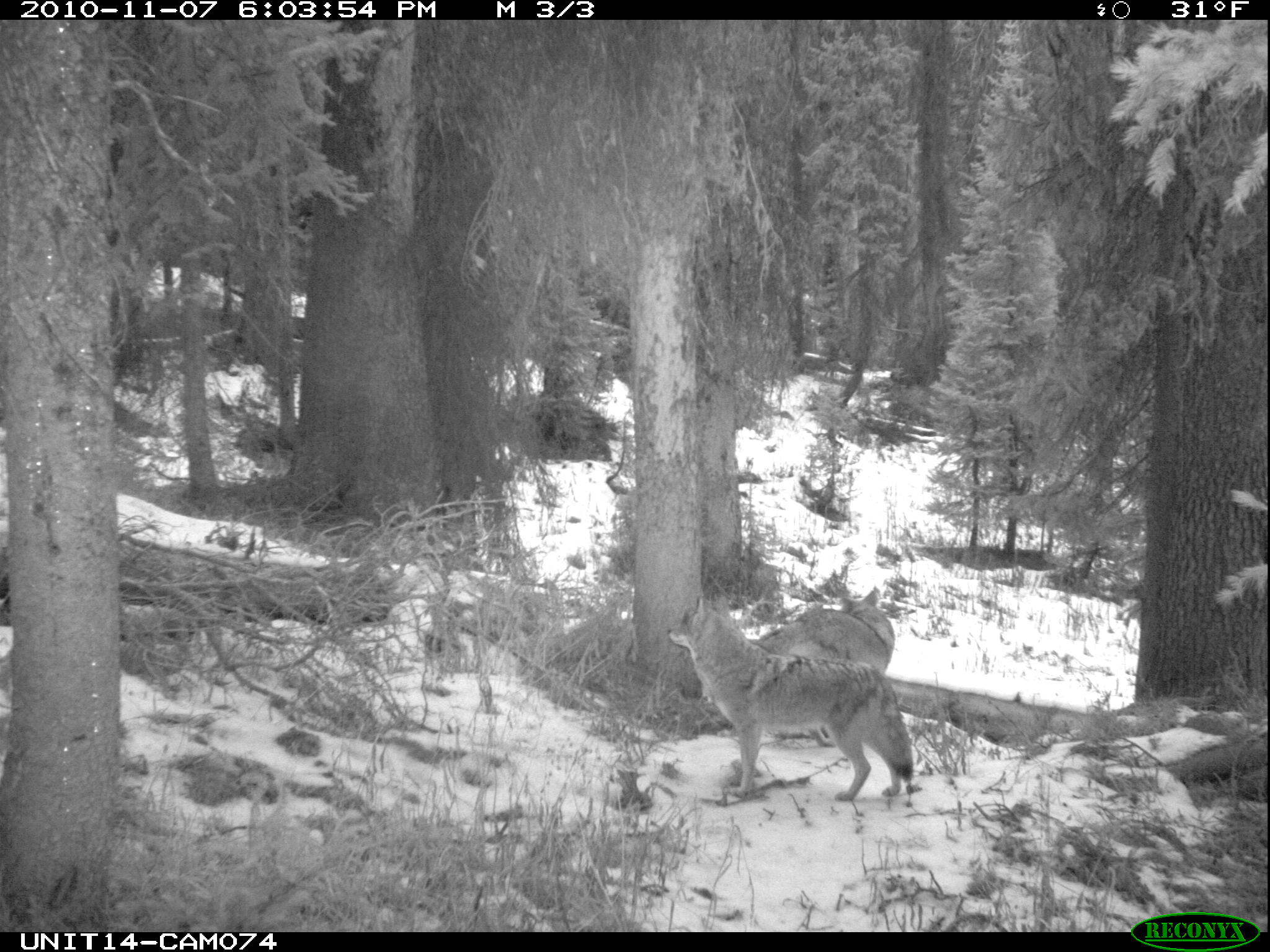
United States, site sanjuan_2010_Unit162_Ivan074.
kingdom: Animalia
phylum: Chordata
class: Mammalia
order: Carnivora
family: Canidae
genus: Canis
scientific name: Canis latrans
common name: coyote